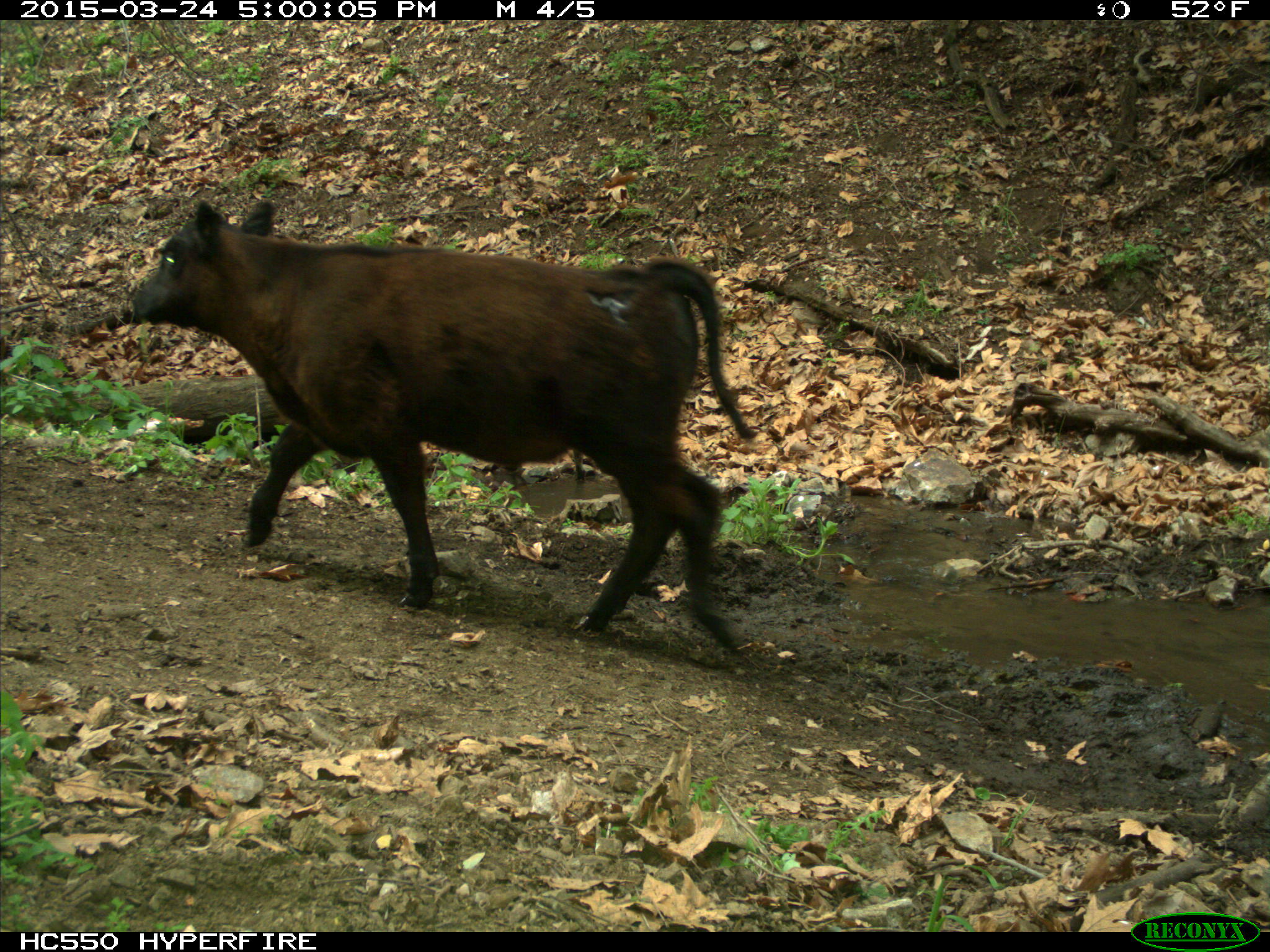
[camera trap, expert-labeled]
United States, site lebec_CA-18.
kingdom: Animalia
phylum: Chordata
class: Mammalia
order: Artiodactyla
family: Bovidae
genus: Bos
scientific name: Bos taurus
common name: domestic cow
Bos taurus (domestic cow).